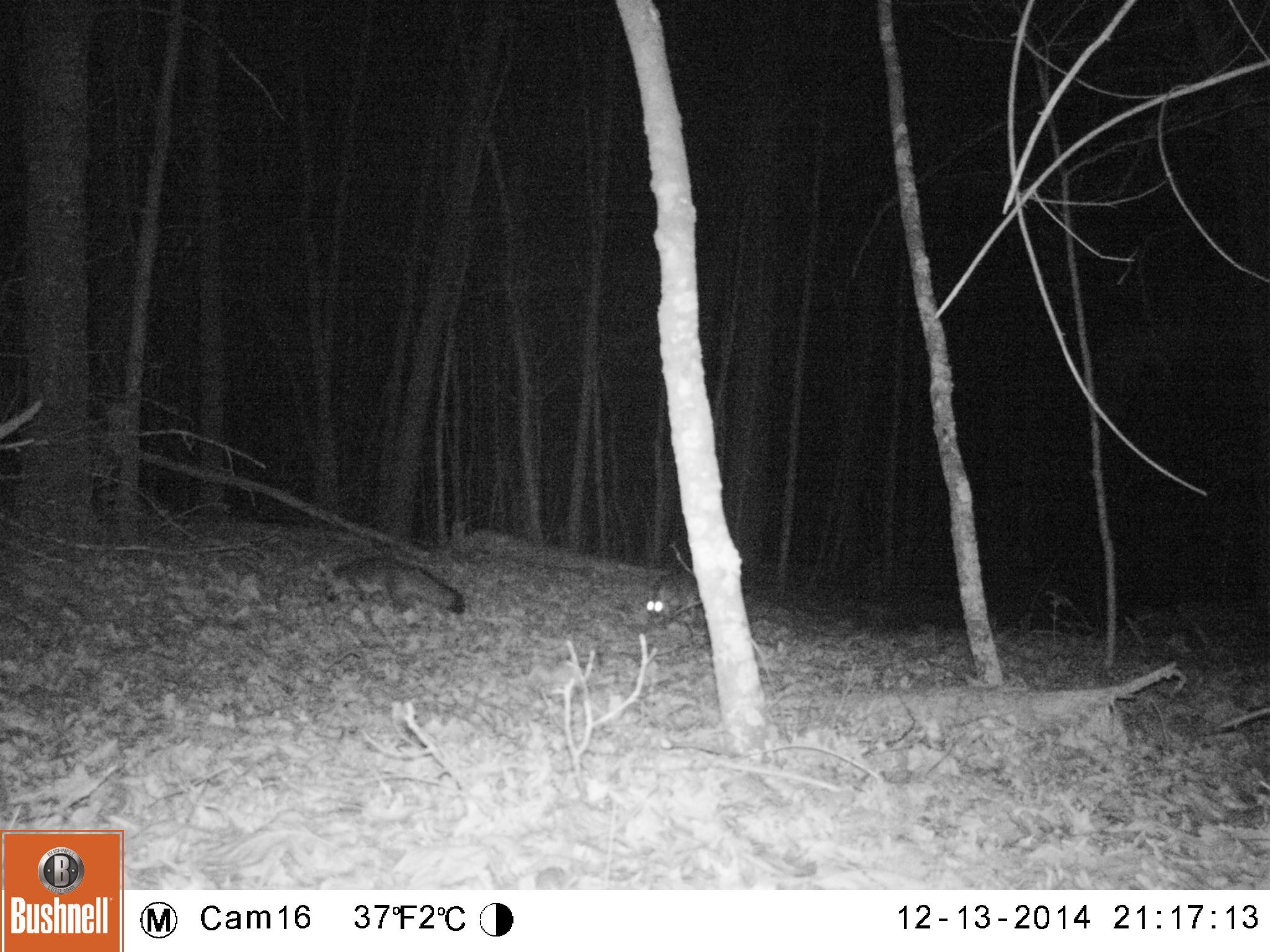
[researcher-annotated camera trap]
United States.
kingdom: Animalia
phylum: Chordata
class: Mammalia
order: Carnivora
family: Canidae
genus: Urocyon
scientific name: Urocyon cinereoargenteus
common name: gray fox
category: Grey Fox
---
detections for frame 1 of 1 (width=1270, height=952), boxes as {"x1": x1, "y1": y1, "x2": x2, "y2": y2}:
Grey Fox: {"x1": 311, "y1": 555, "x2": 473, "y2": 623}; {"x1": 631, "y1": 563, "x2": 708, "y2": 631}